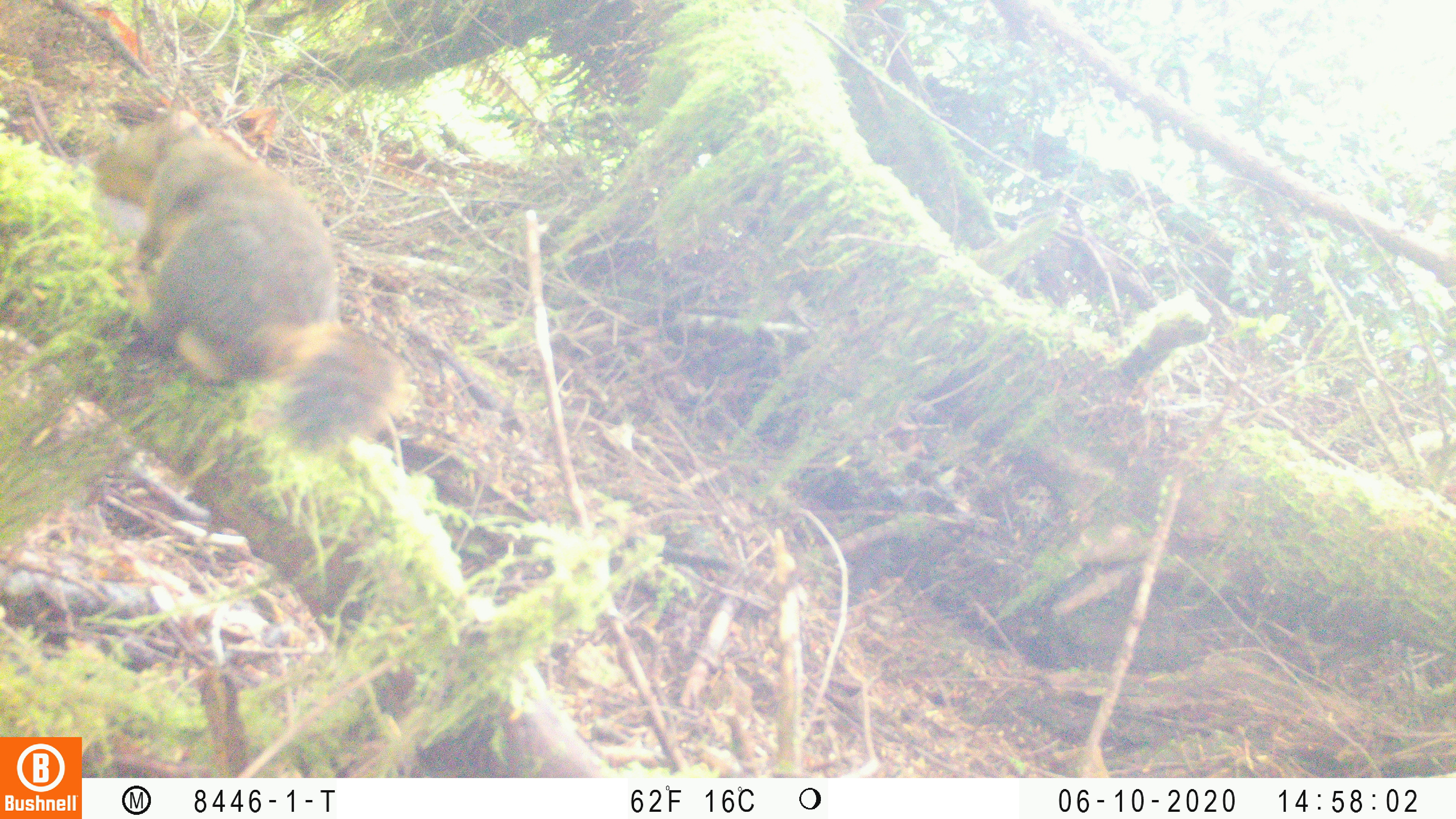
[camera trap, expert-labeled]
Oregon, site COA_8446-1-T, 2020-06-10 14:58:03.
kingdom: Animalia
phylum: Chordata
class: Mammalia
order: Rodentia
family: Sciuridae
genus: Tamiasciurus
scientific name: Tamiasciurus douglasii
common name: douglas squirrel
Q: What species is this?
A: Douglas squirrel (Tamiasciurus douglasii).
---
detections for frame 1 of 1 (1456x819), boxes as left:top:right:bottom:
douglas squirrel: 94:107:411:458